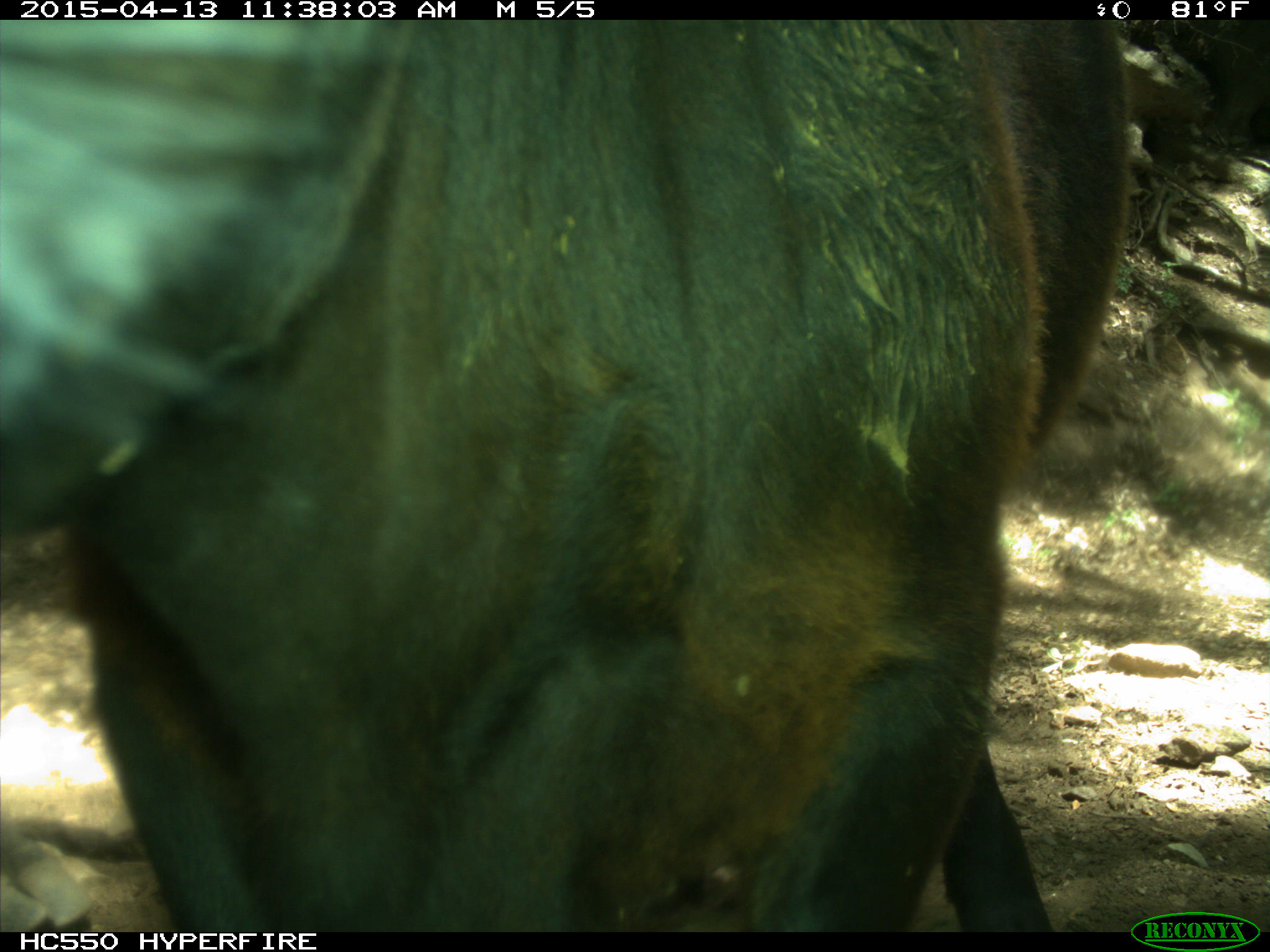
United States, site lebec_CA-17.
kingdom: Animalia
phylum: Chordata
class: Mammalia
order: Artiodactyla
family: Bovidae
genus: Bos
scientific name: Bos taurus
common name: domestic cow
Bos taurus (domestic cow).